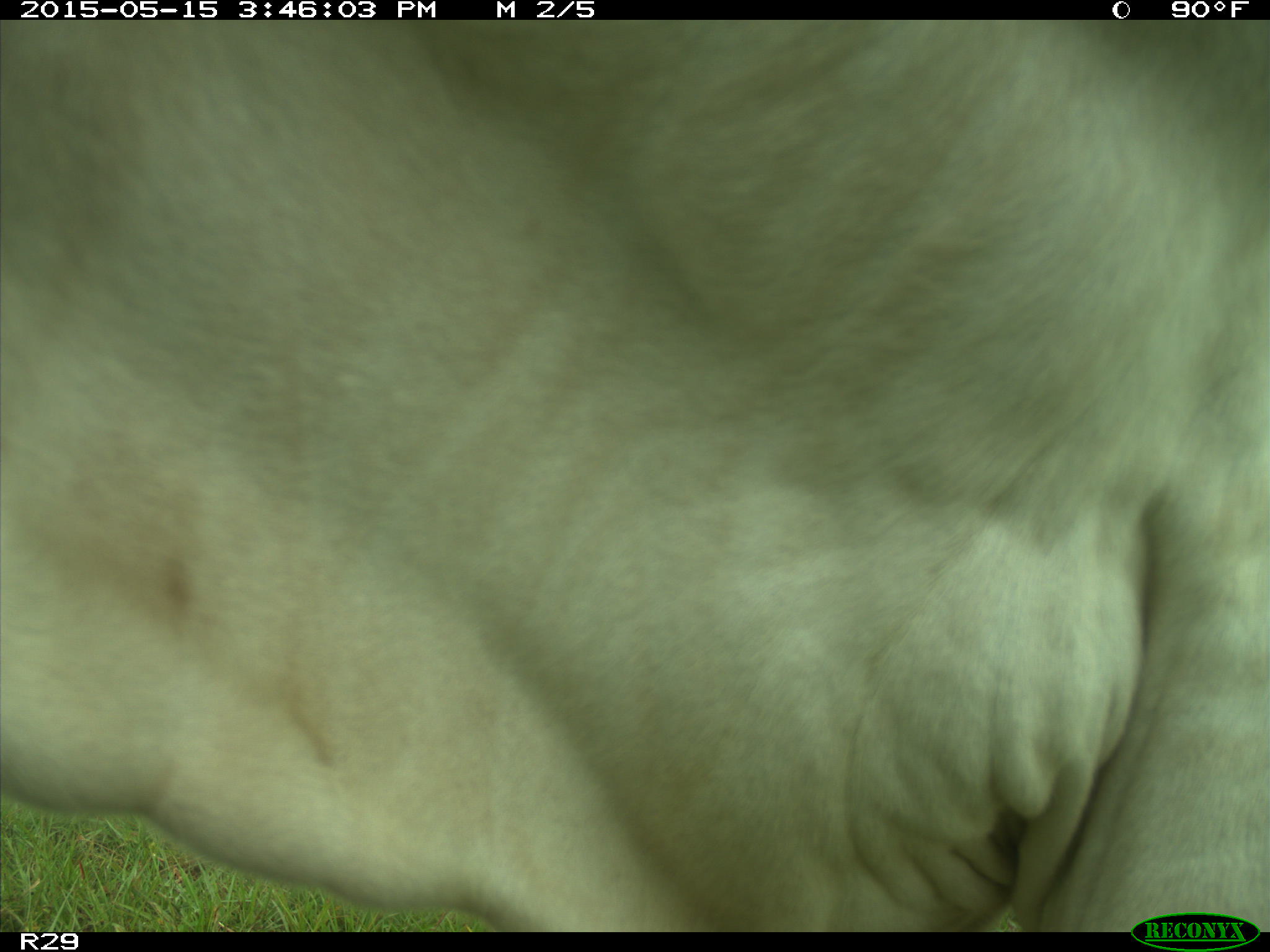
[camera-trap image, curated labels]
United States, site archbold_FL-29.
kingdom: Animalia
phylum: Chordata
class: Mammalia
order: Artiodactyla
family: Bovidae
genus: Bos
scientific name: Bos taurus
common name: domestic cow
Bos taurus (domestic cow).